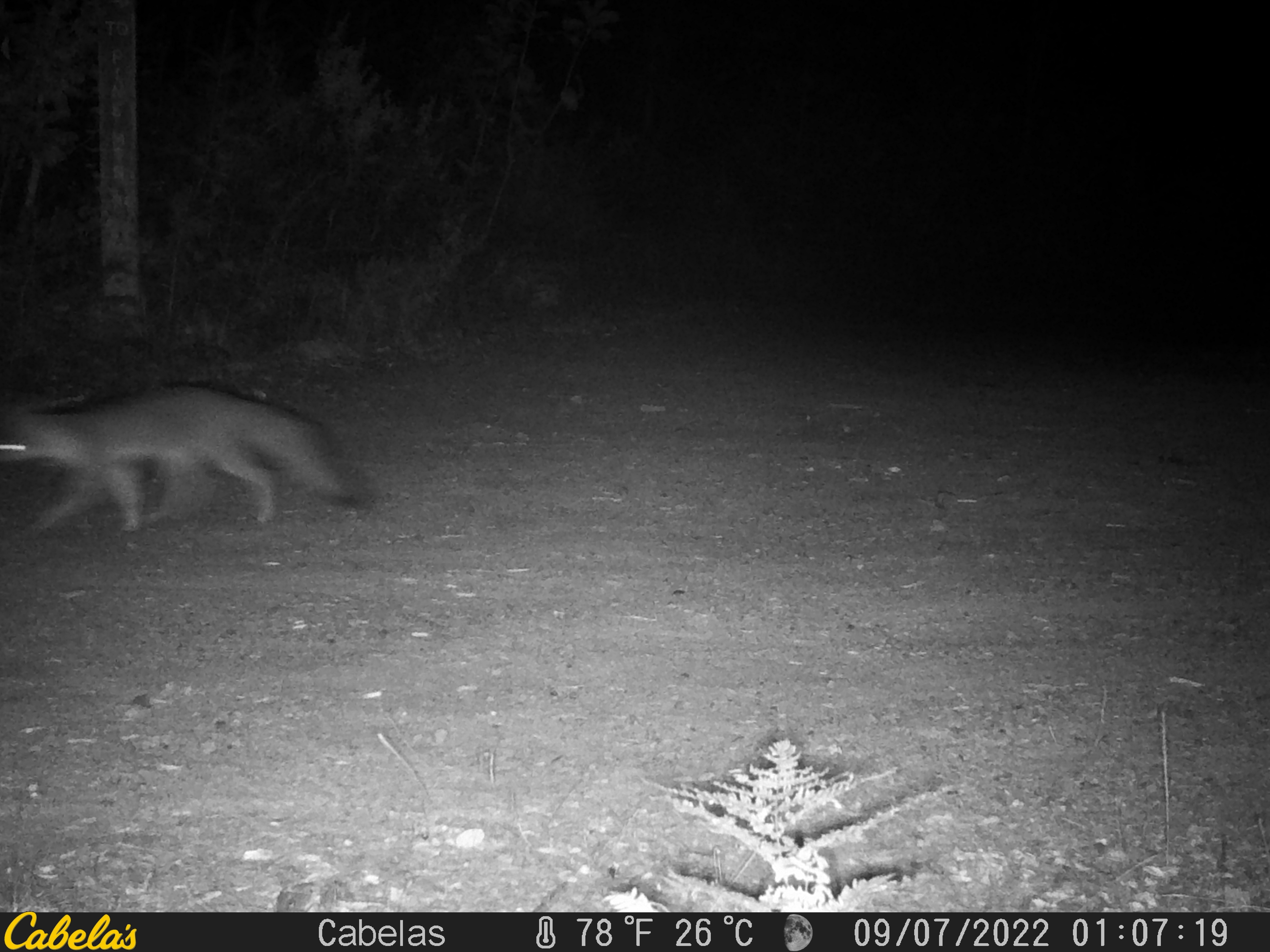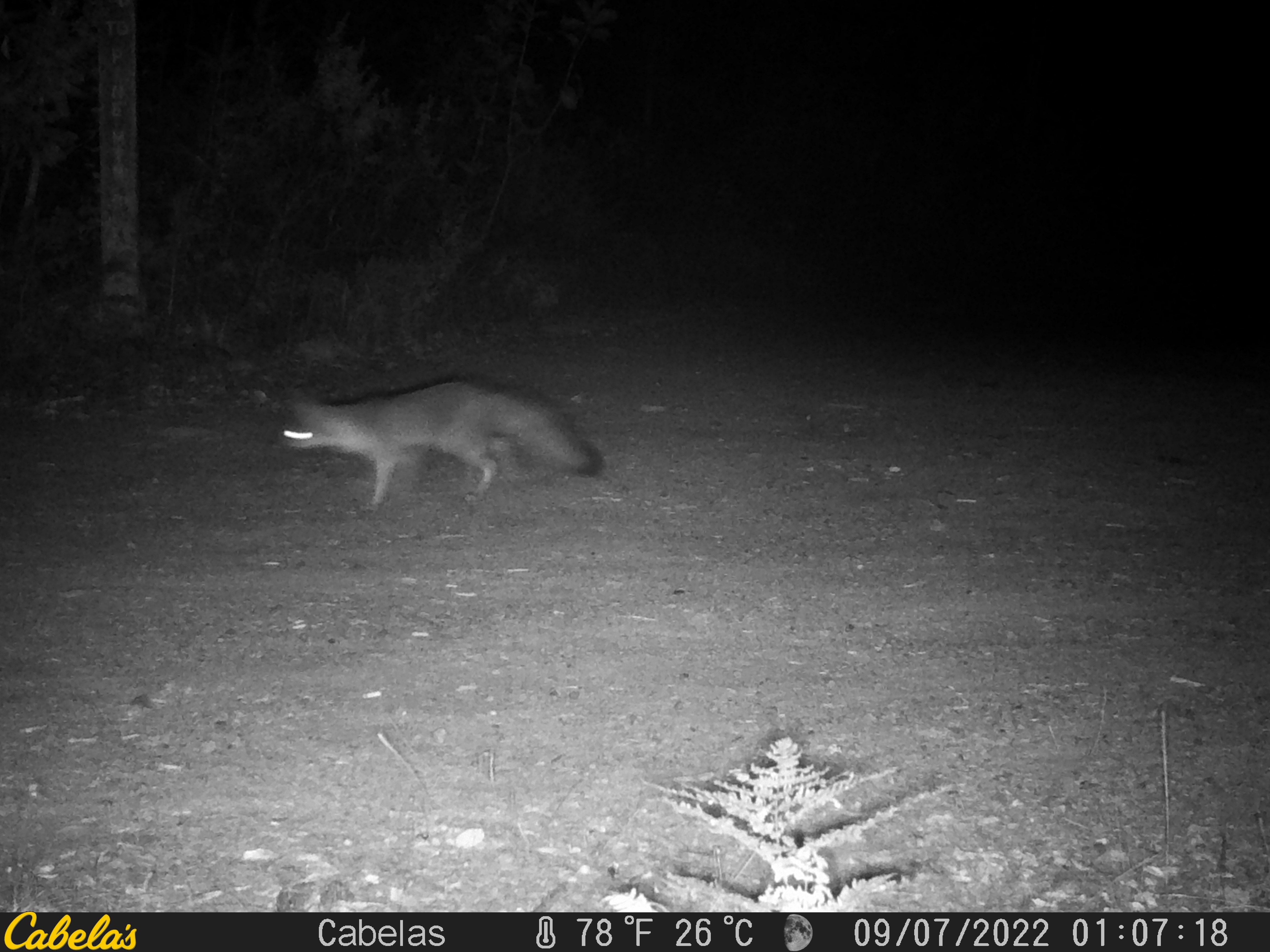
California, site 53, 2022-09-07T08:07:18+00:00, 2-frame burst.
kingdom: Animalia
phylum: Chordata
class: Mammalia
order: Carnivora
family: Canidae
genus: Urocyon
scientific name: Urocyon cinereoargenteus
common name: gray fox